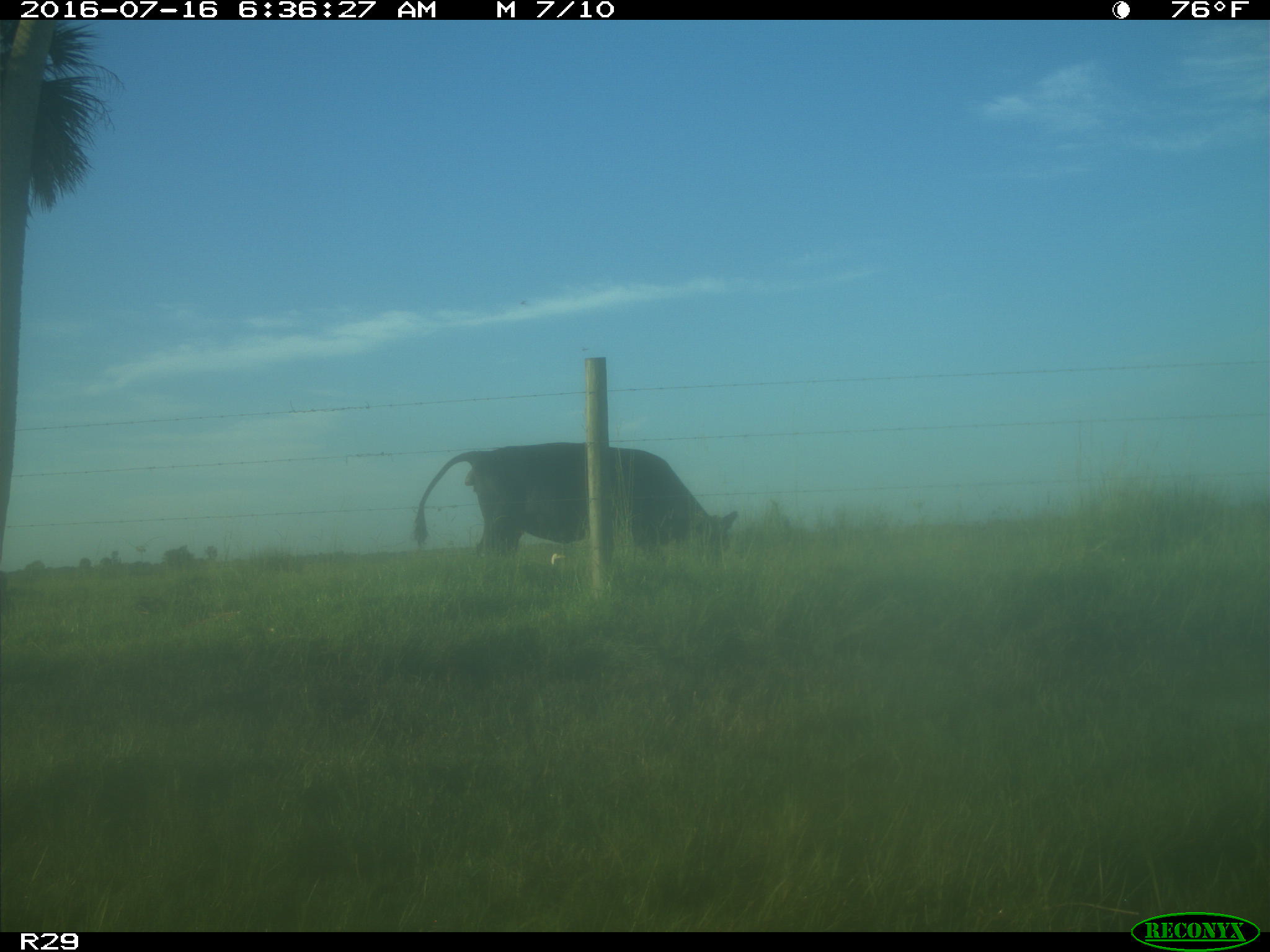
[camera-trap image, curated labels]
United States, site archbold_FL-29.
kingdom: Animalia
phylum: Chordata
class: Mammalia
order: Artiodactyla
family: Bovidae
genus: Bos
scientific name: Bos taurus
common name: domestic cow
Bos taurus (domestic cow).